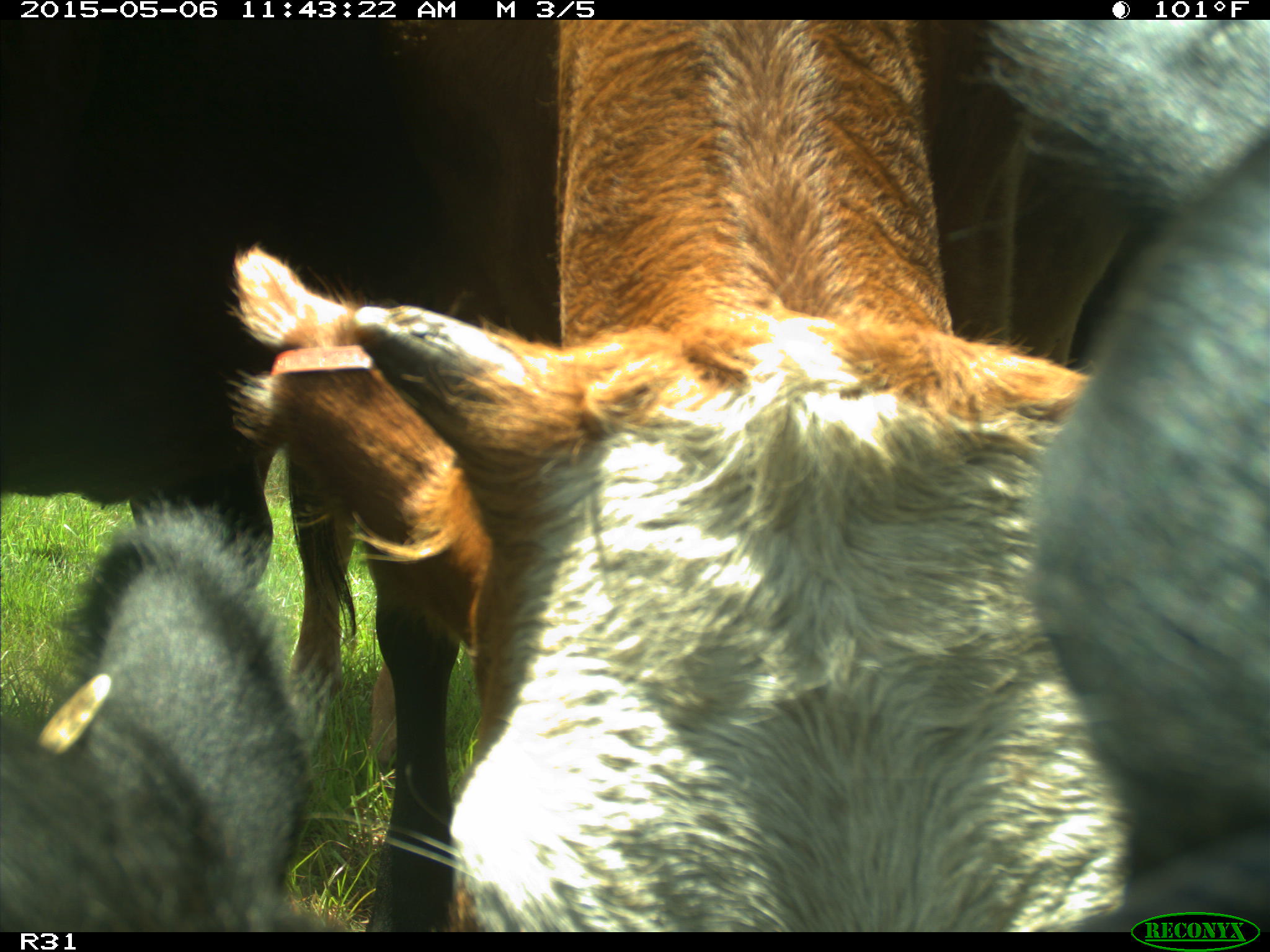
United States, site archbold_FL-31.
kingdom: Animalia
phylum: Chordata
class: Mammalia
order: Artiodactyla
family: Bovidae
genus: Bos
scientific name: Bos taurus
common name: domestic cow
Bos taurus (domestic cow).